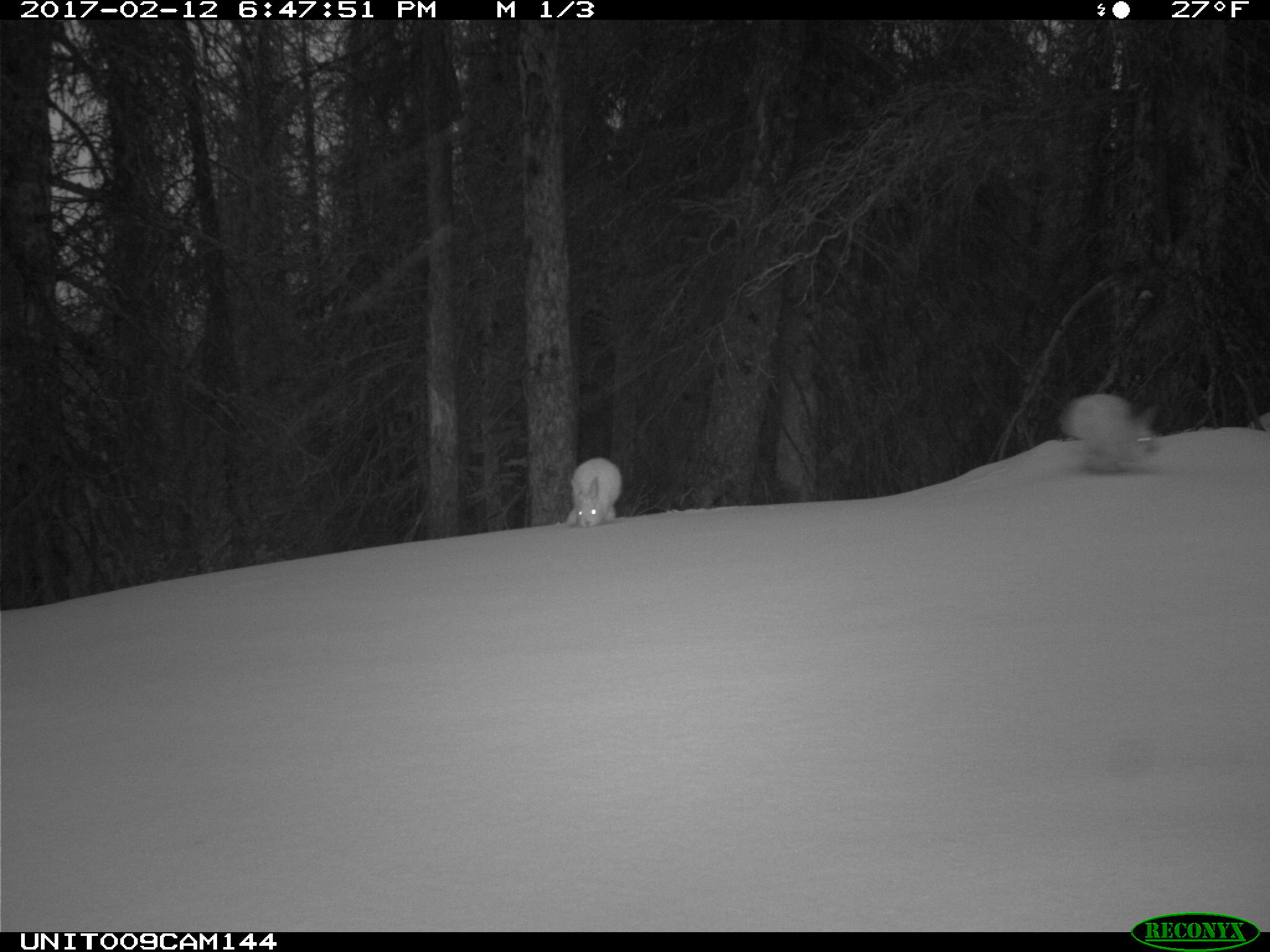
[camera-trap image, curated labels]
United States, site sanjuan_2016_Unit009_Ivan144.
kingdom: Animalia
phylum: Chordata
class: Mammalia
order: Lagomorpha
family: Leporidae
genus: Lepus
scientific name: Lepus americanus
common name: snowshoe hare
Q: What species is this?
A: Lepus americanus (snowshoe hare).